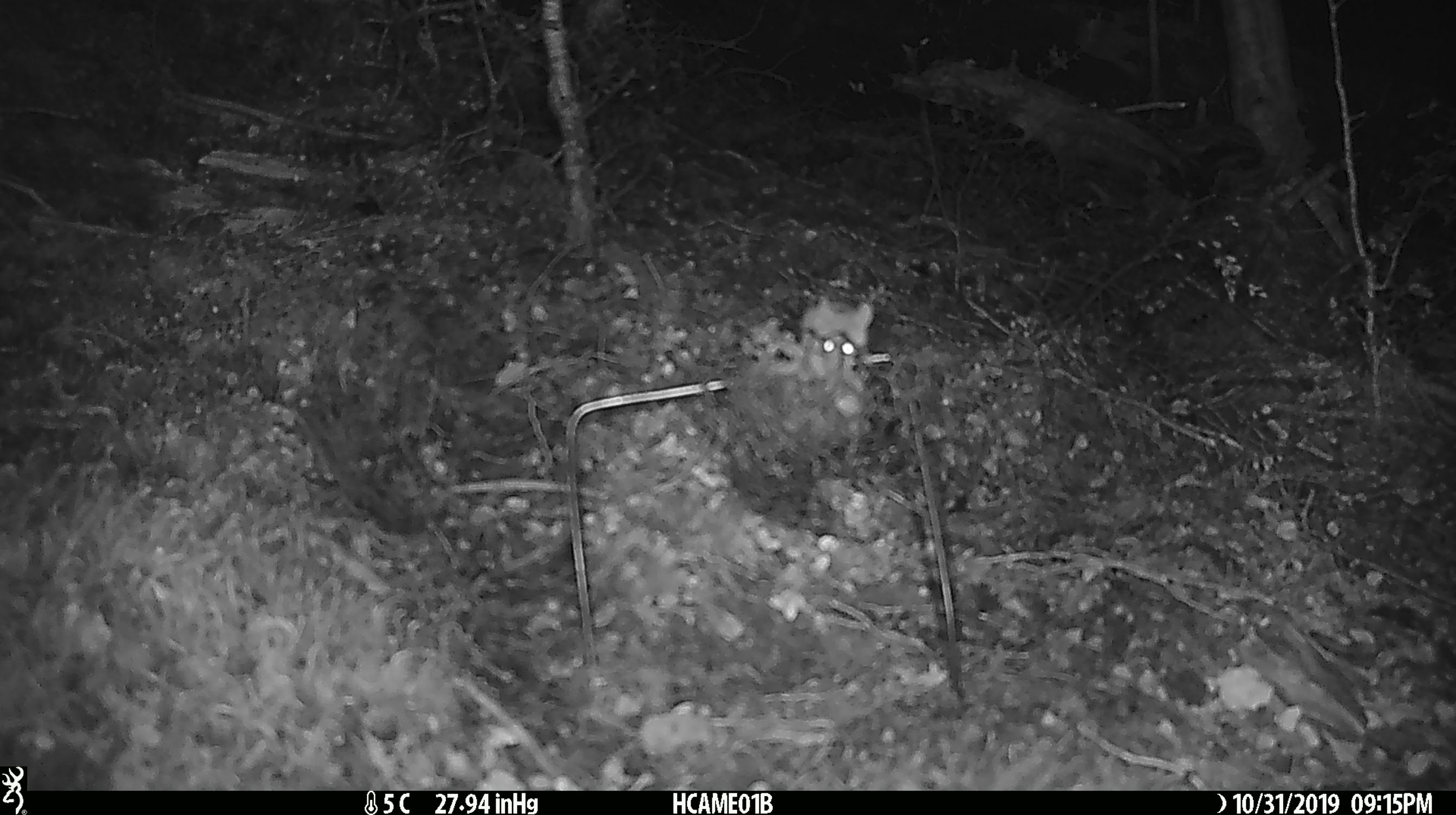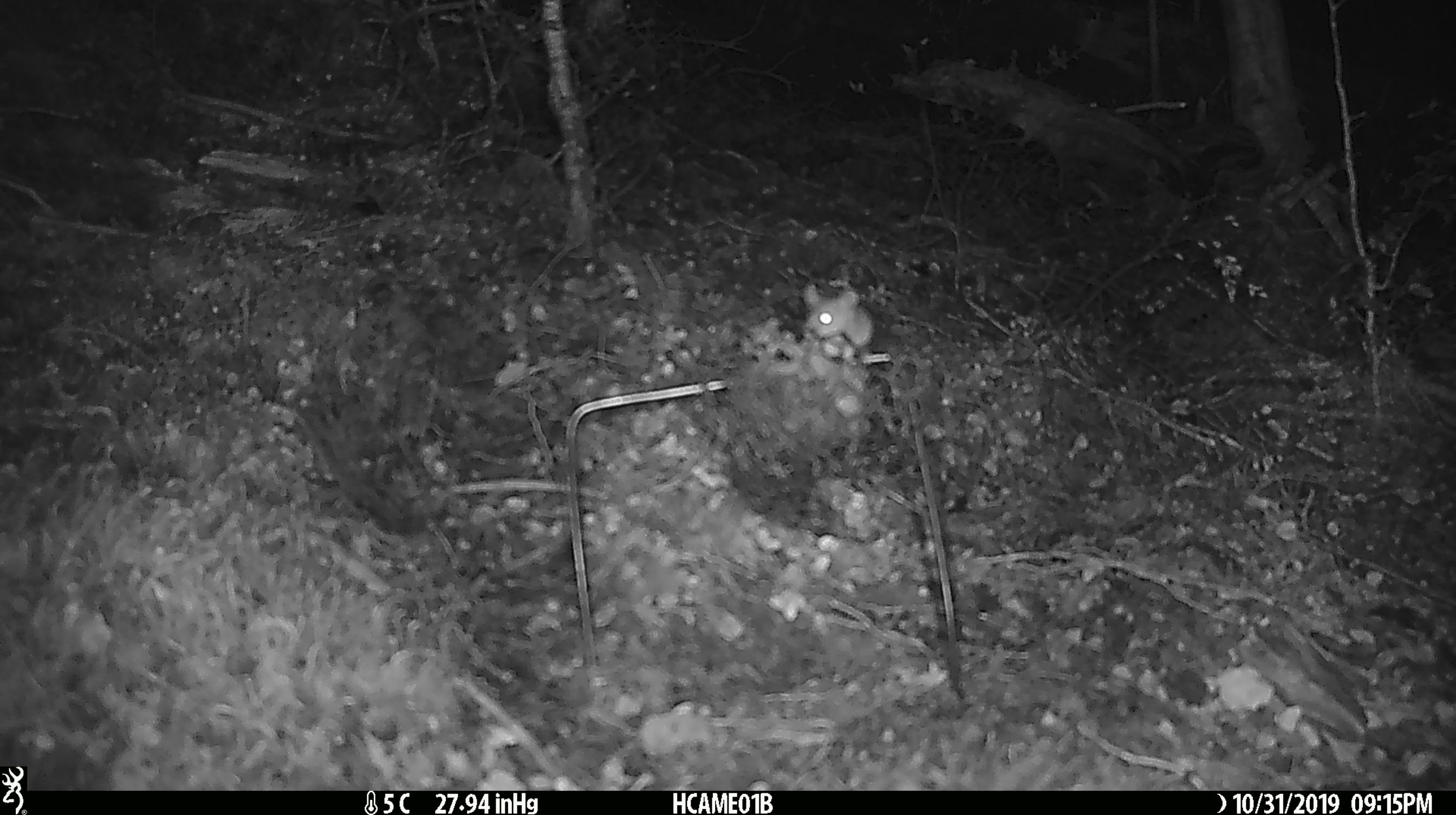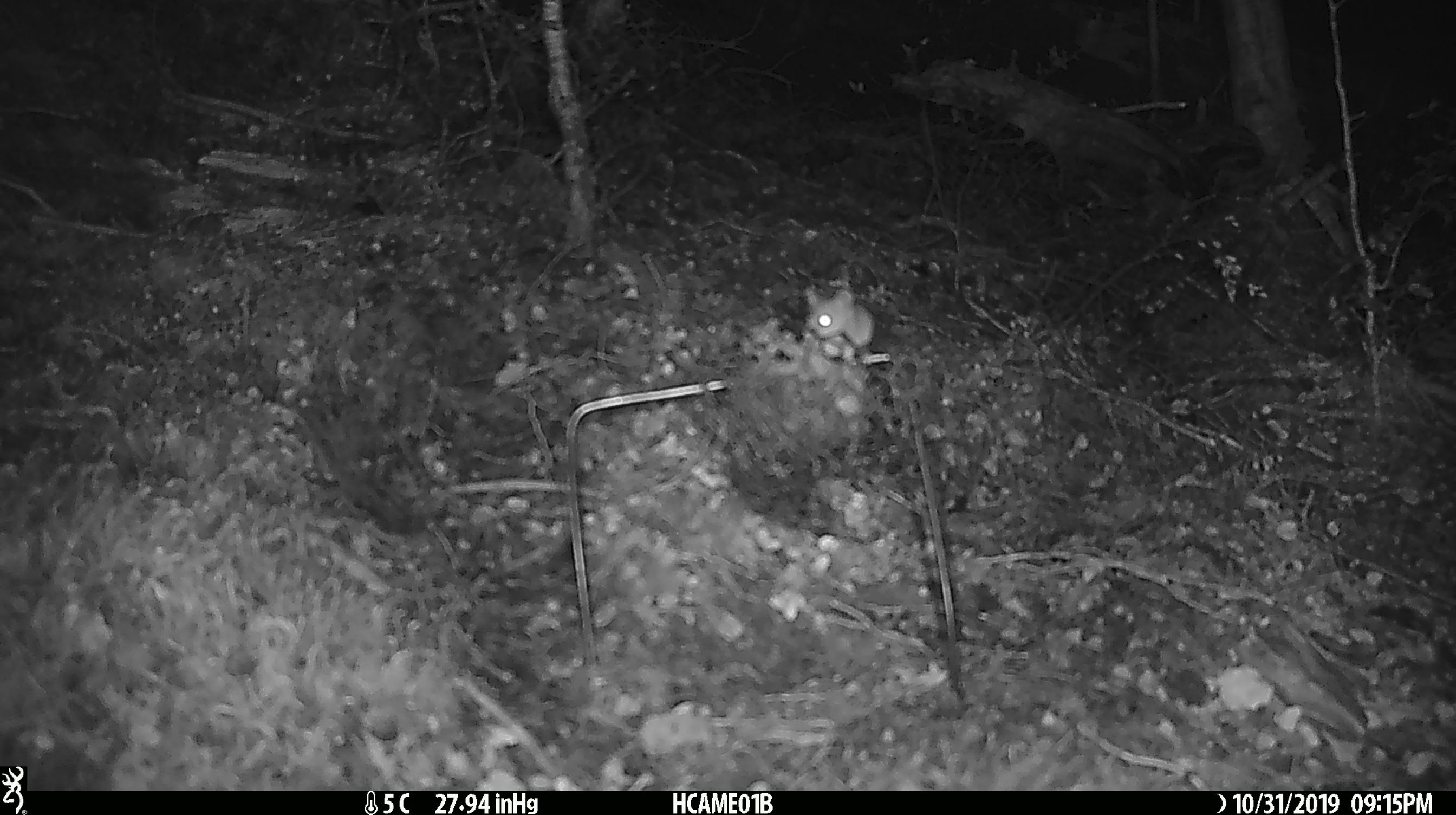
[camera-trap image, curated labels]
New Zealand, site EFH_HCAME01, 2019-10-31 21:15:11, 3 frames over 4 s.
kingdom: Animalia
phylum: Chordata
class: Mammalia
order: Rodentia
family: Muridae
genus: Mus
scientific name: Mus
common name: mouse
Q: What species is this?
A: Mouse (Mus).